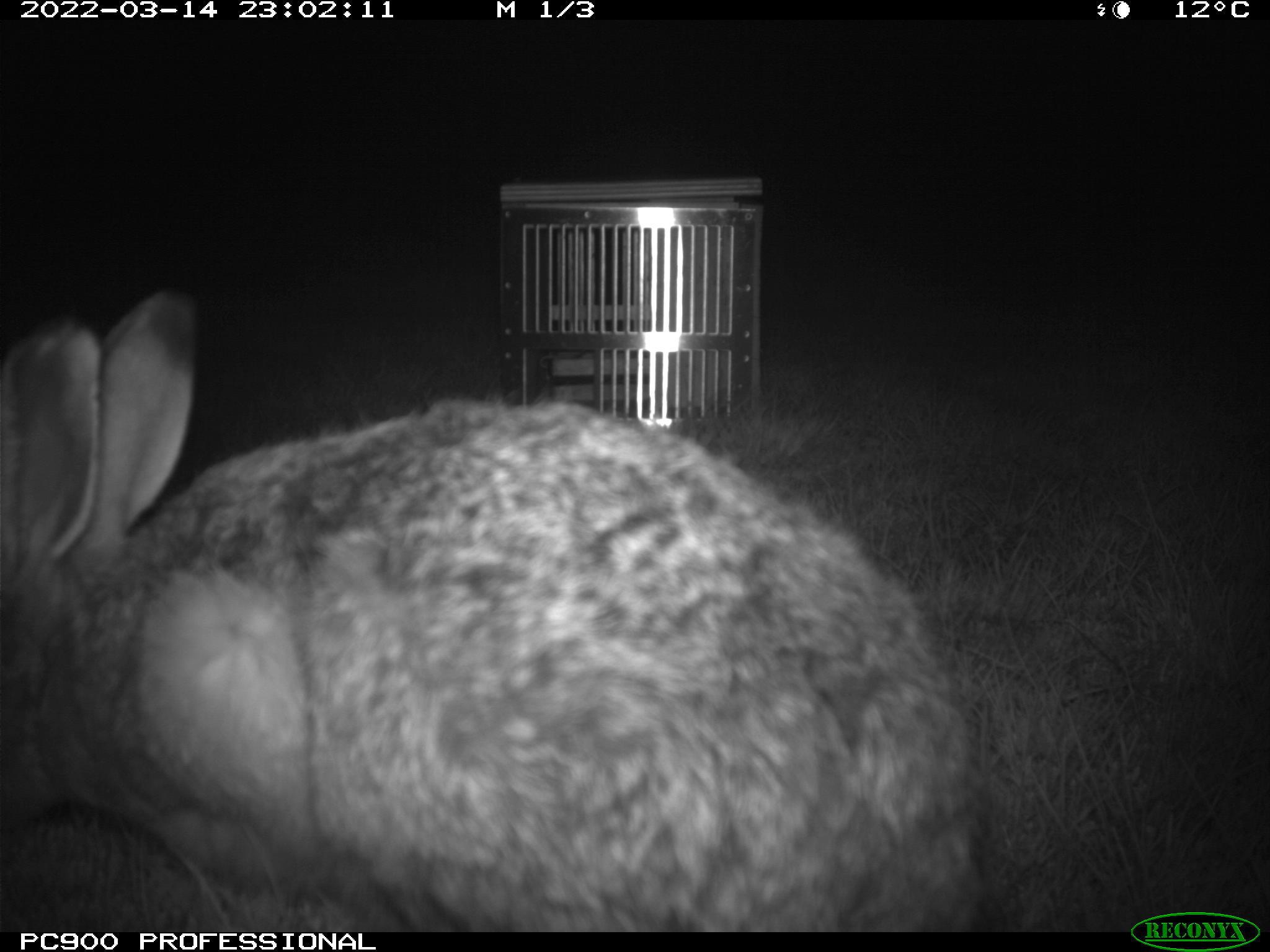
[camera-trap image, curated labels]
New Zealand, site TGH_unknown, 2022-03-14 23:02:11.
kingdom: Animalia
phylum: Chordata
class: Mammalia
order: Lagomorpha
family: Leporidae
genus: Lepus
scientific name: Lepus europaeus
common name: brown hare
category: hare